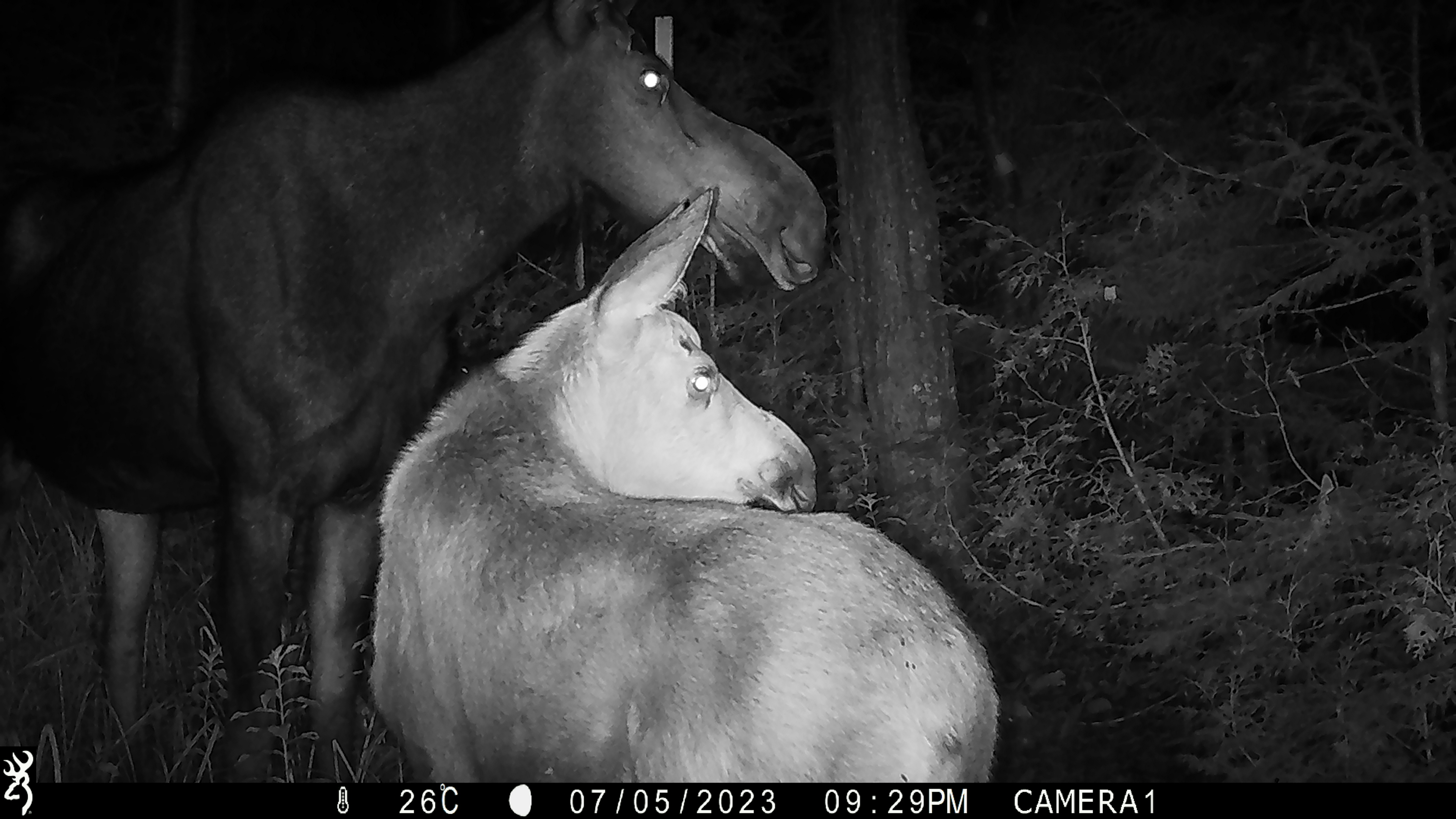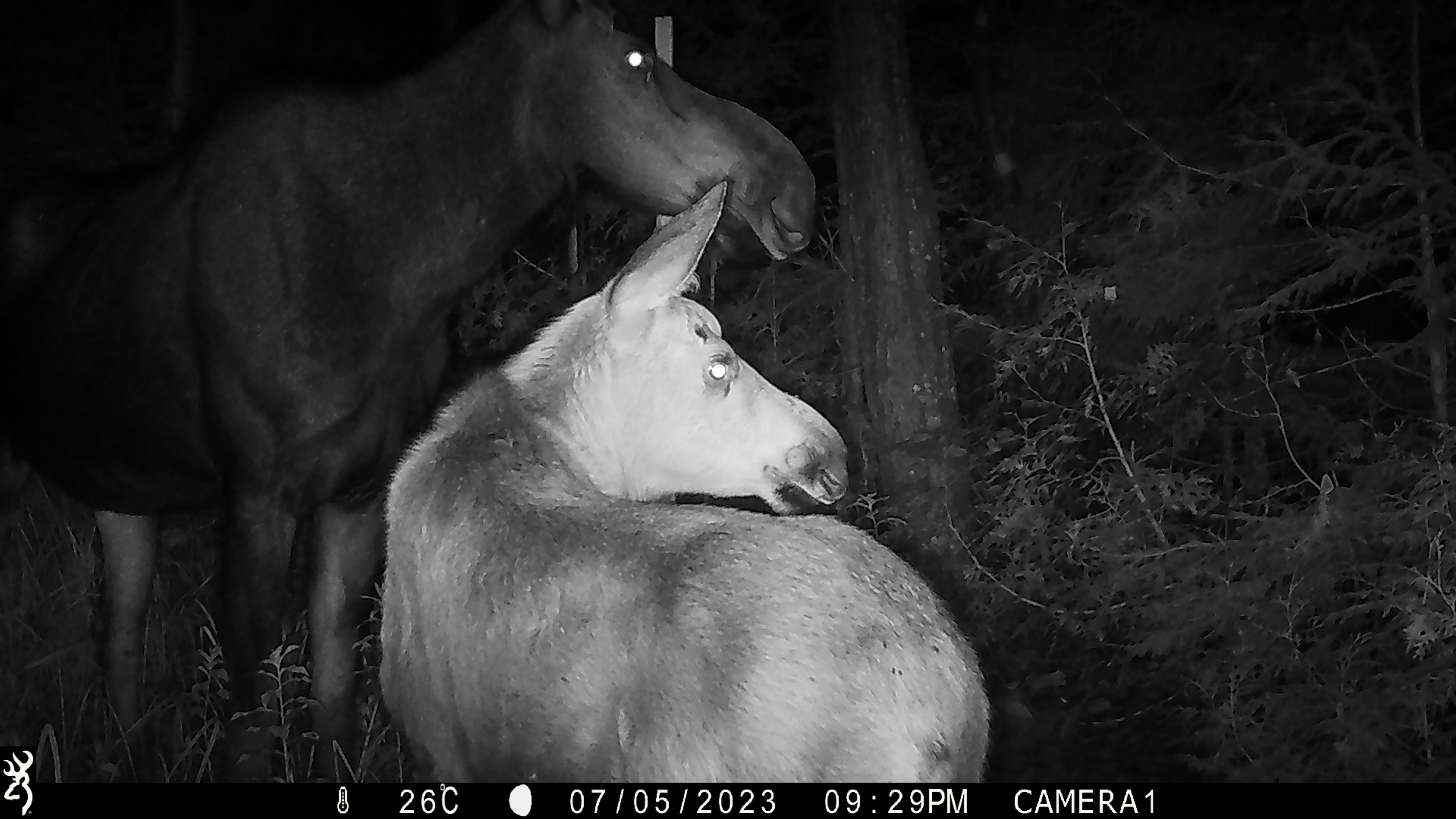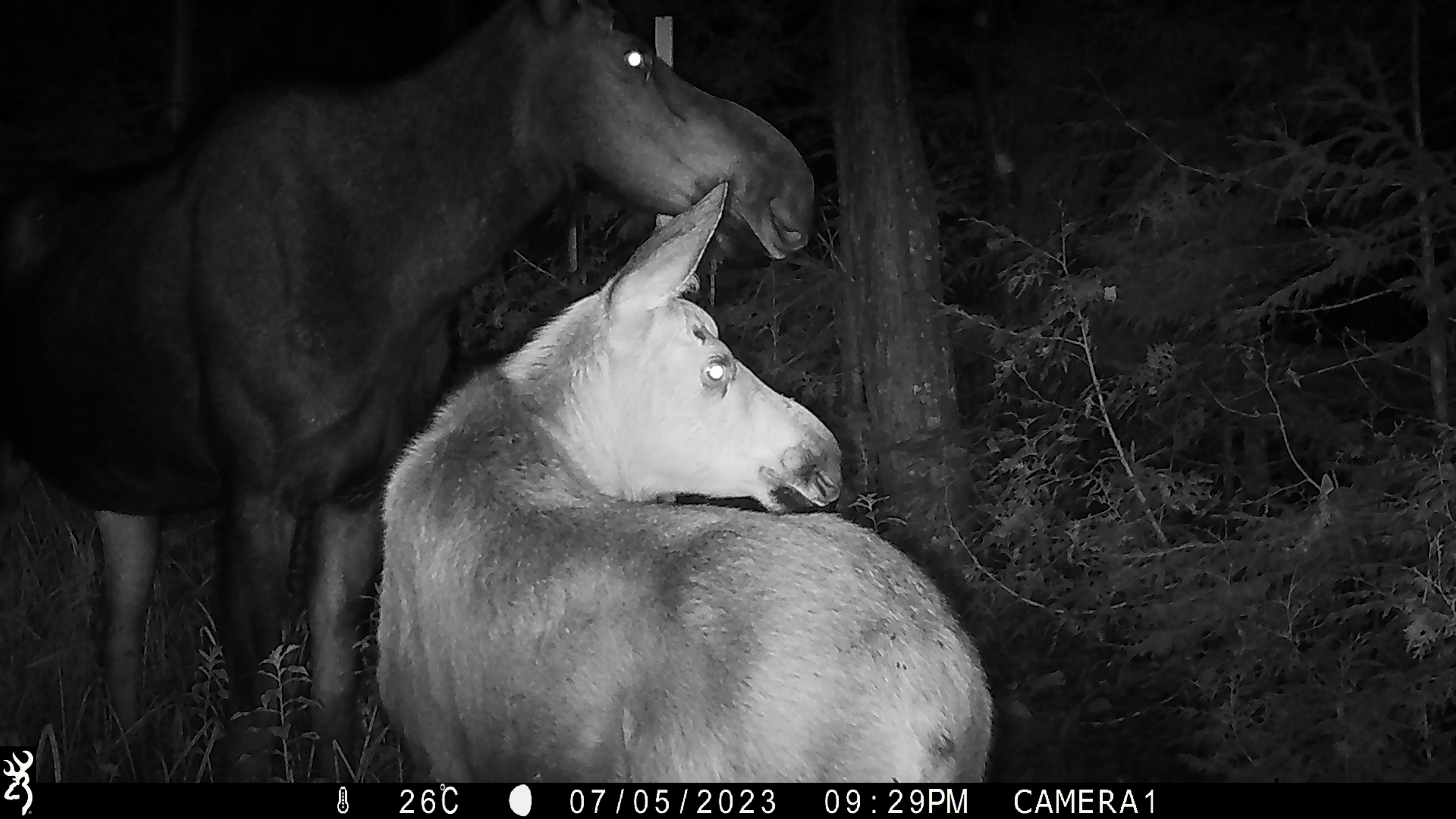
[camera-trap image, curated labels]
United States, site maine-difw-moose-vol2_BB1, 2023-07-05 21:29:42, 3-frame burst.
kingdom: Animalia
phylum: Chordata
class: Mammalia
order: Artiodactyla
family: Cervidae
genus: Alces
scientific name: Alces alces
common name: moose